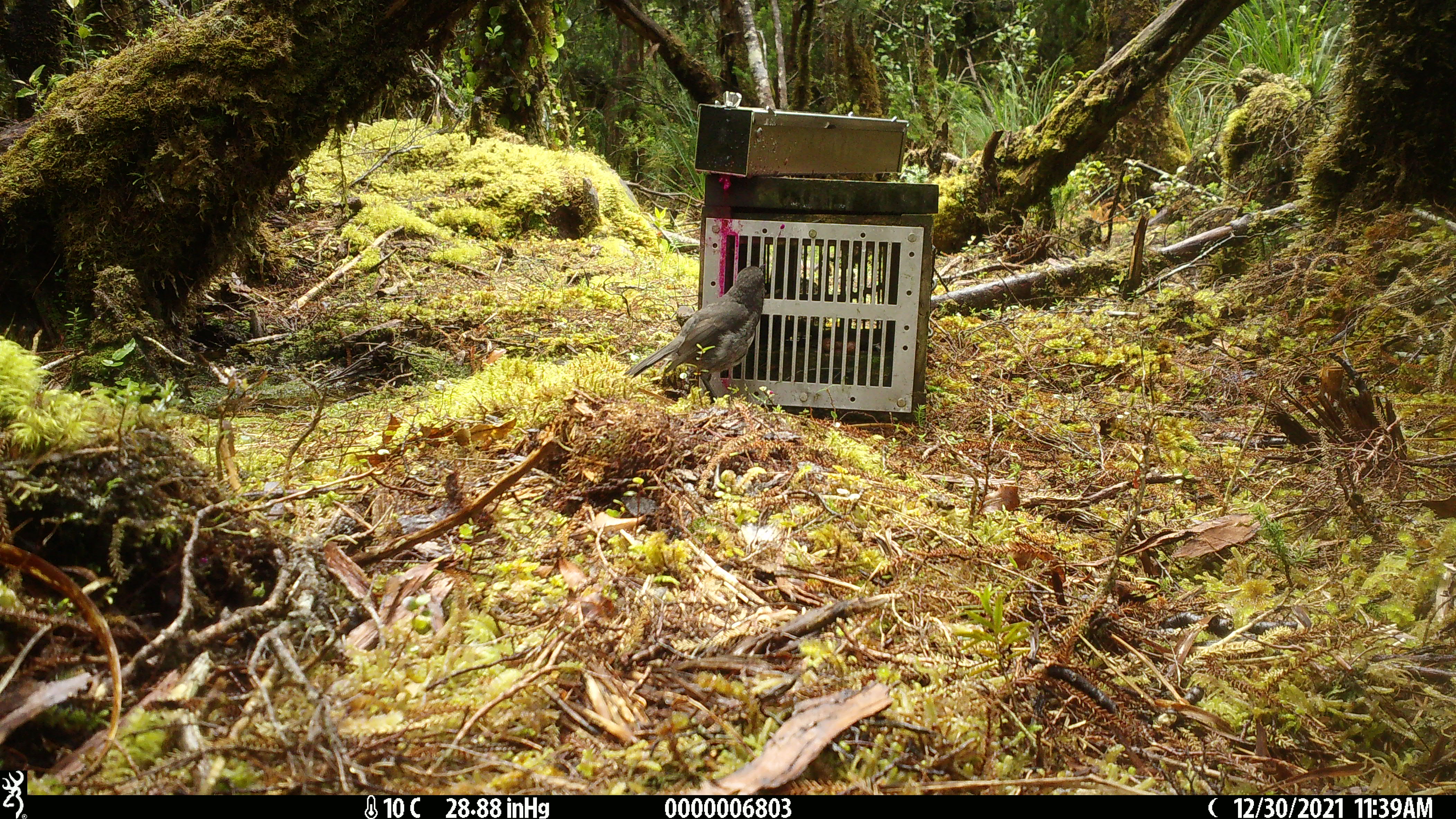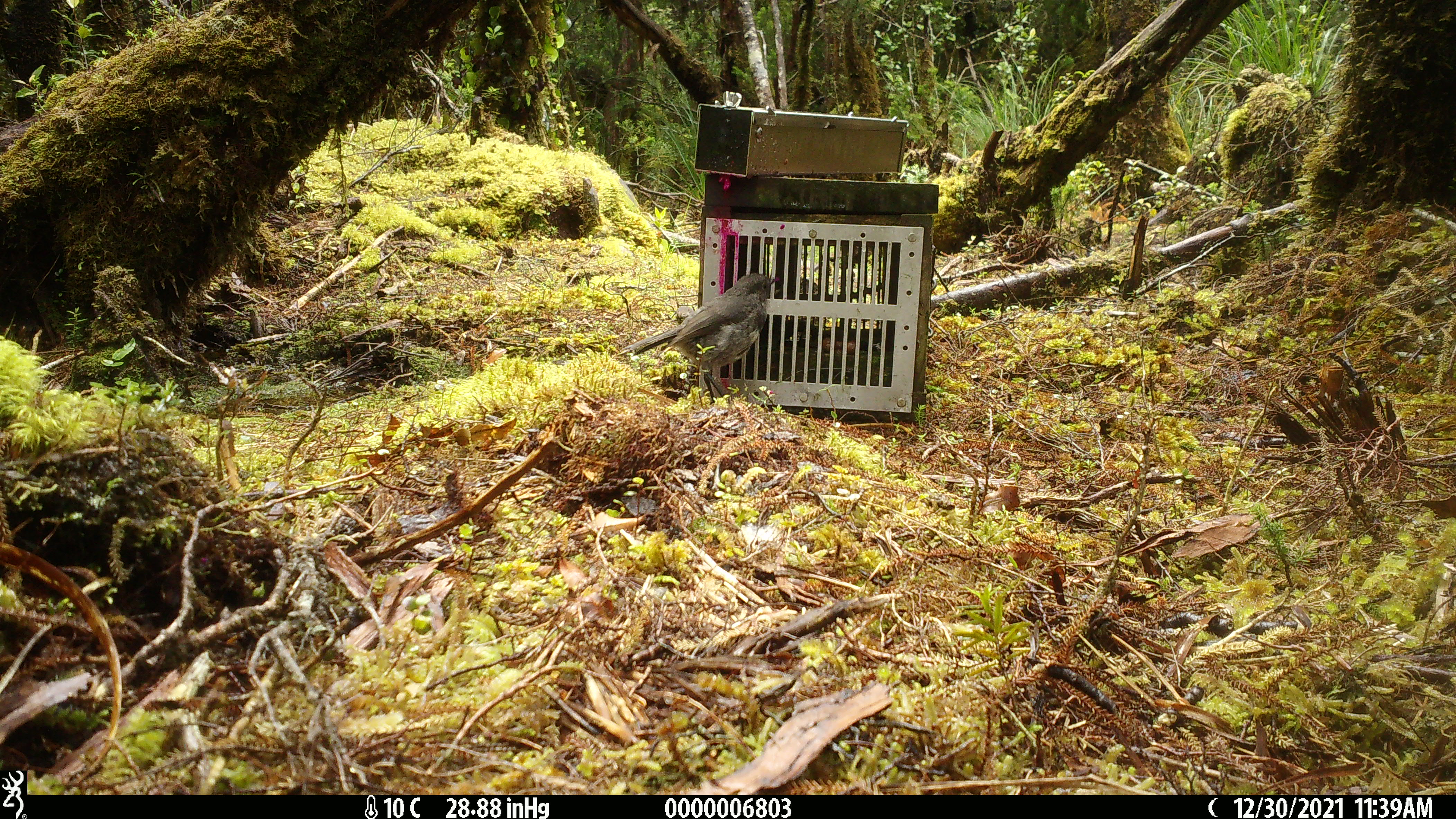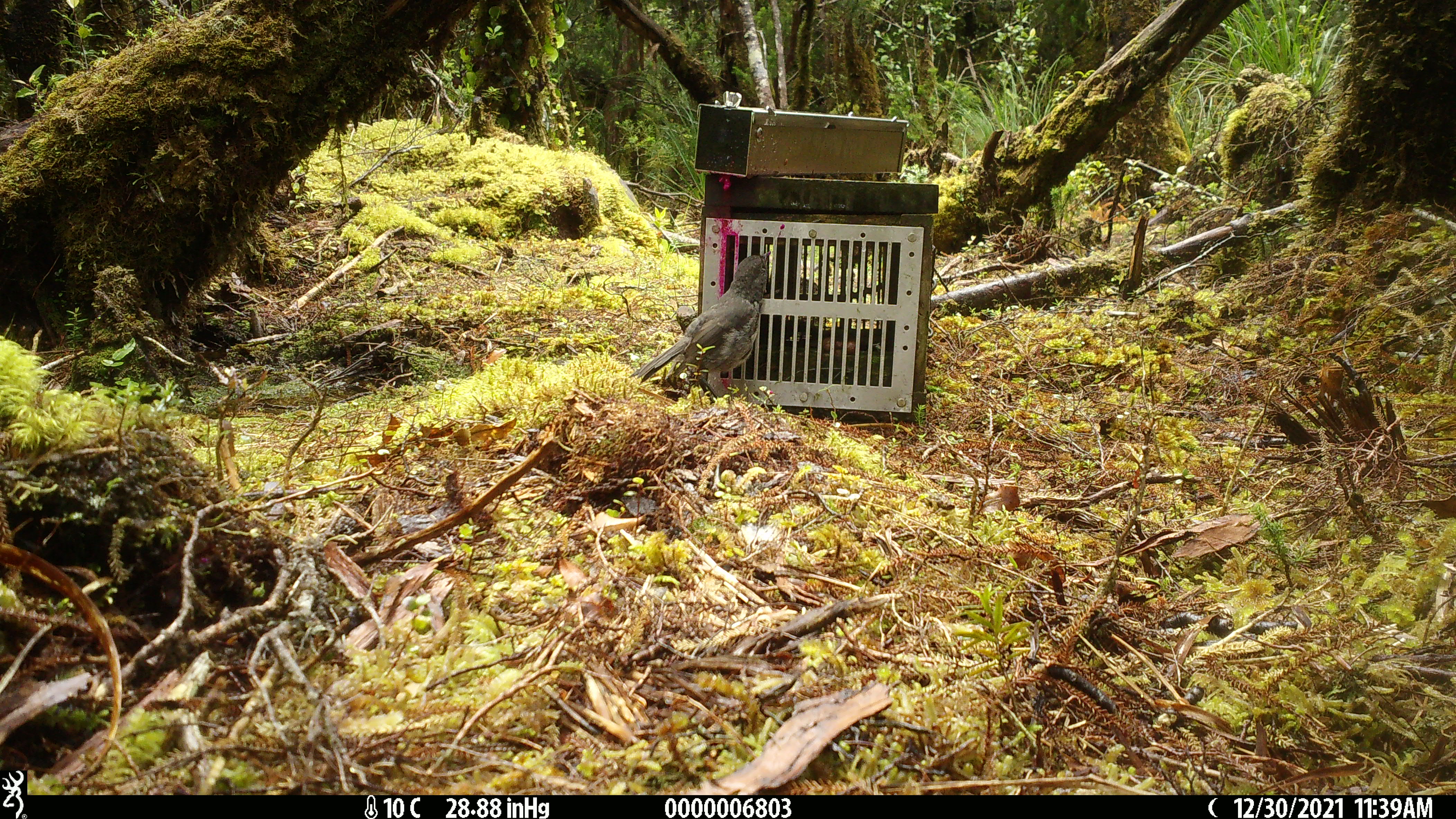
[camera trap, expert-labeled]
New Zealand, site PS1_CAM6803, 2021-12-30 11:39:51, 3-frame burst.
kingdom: Animalia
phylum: Chordata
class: Aves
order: Passeriformes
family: Petroicidae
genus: Petroica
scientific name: Petroica australis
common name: new zealand robin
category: robin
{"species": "robin (new zealand robin) (Petroica australis)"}